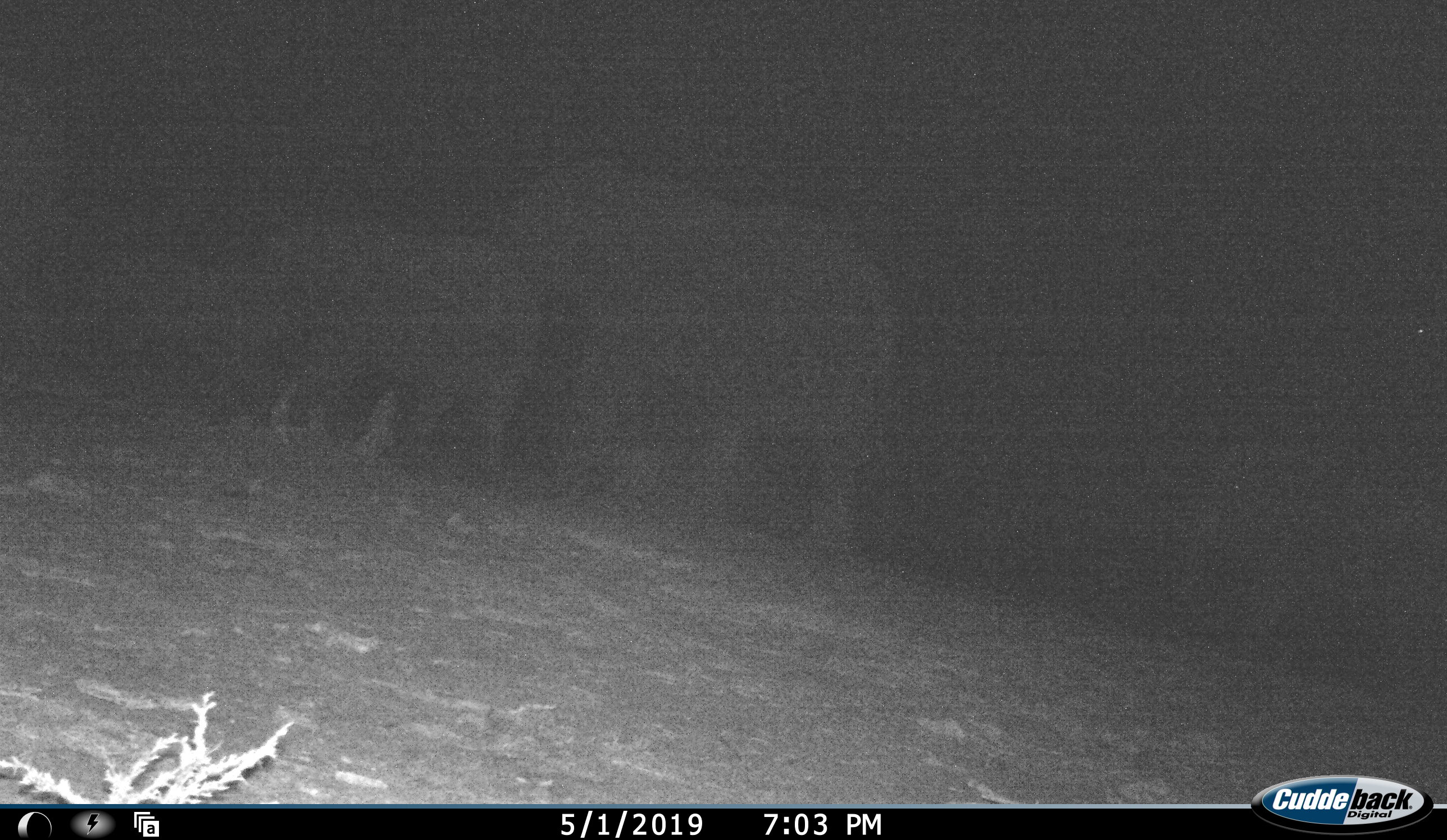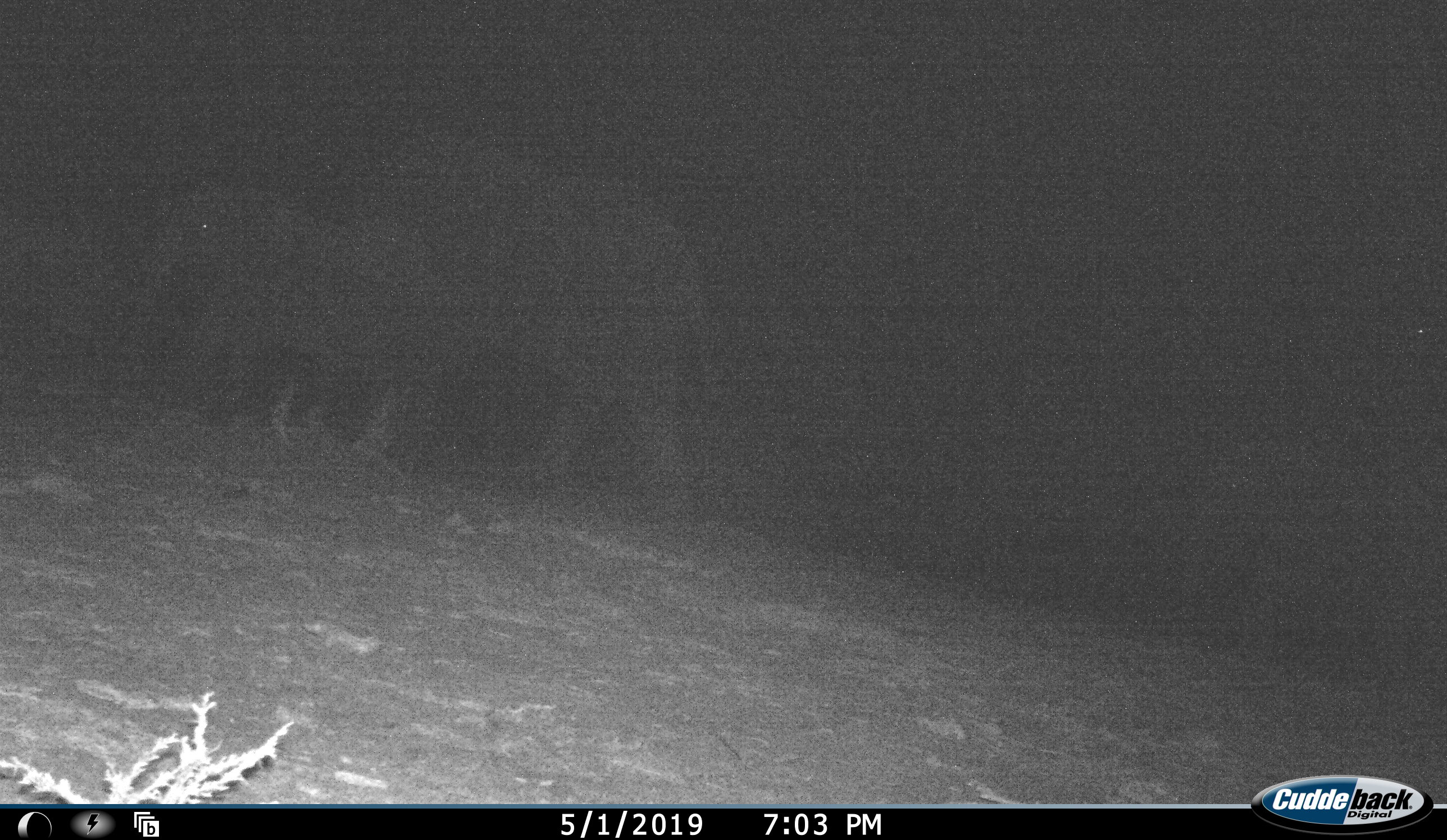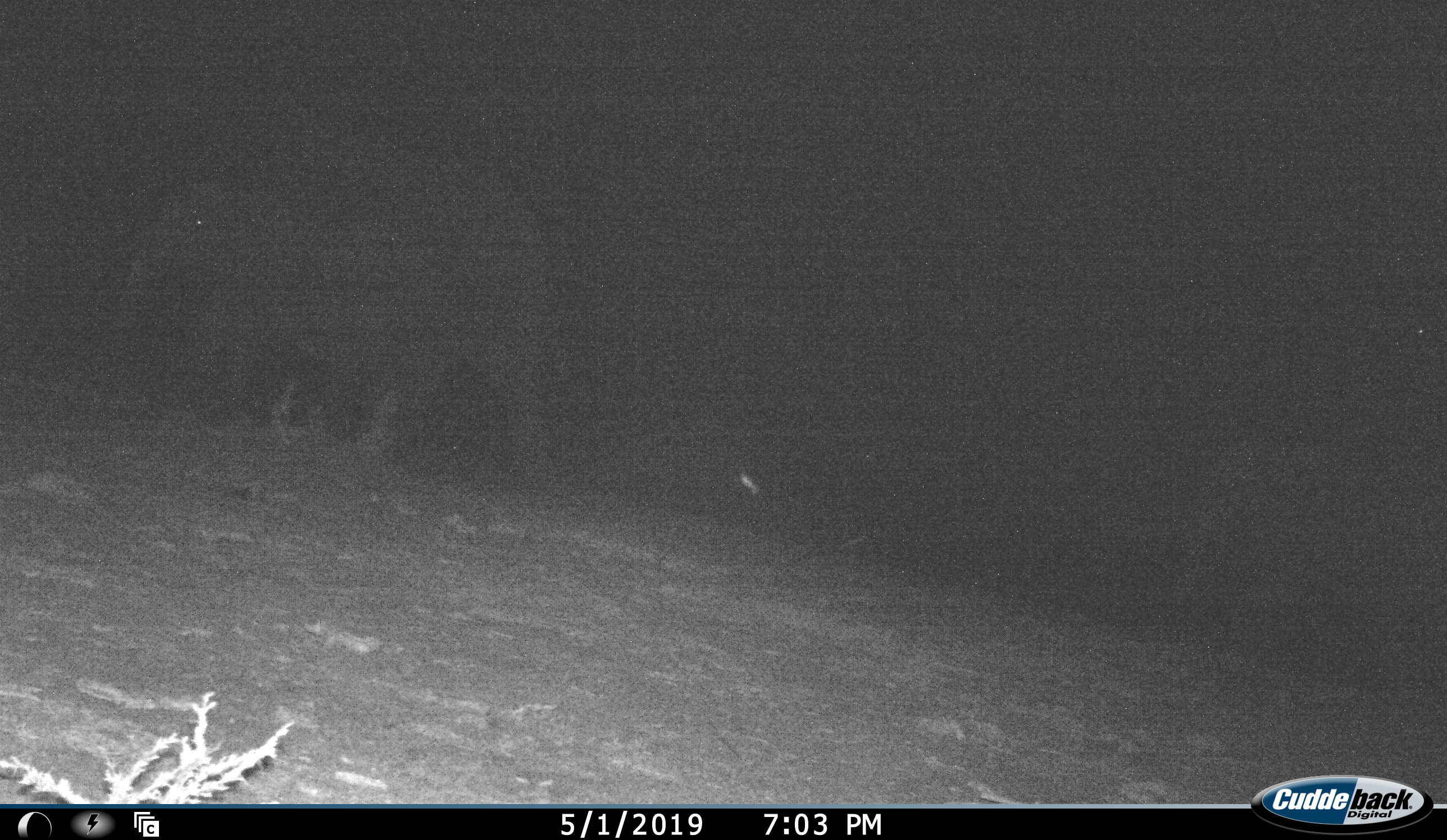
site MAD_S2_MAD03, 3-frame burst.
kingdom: Animalia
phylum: Chordata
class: Mammalia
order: Proboscidea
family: Elephantidae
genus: Loxodonta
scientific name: Loxodonta africana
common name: african bush elephant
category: elephant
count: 3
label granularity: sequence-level